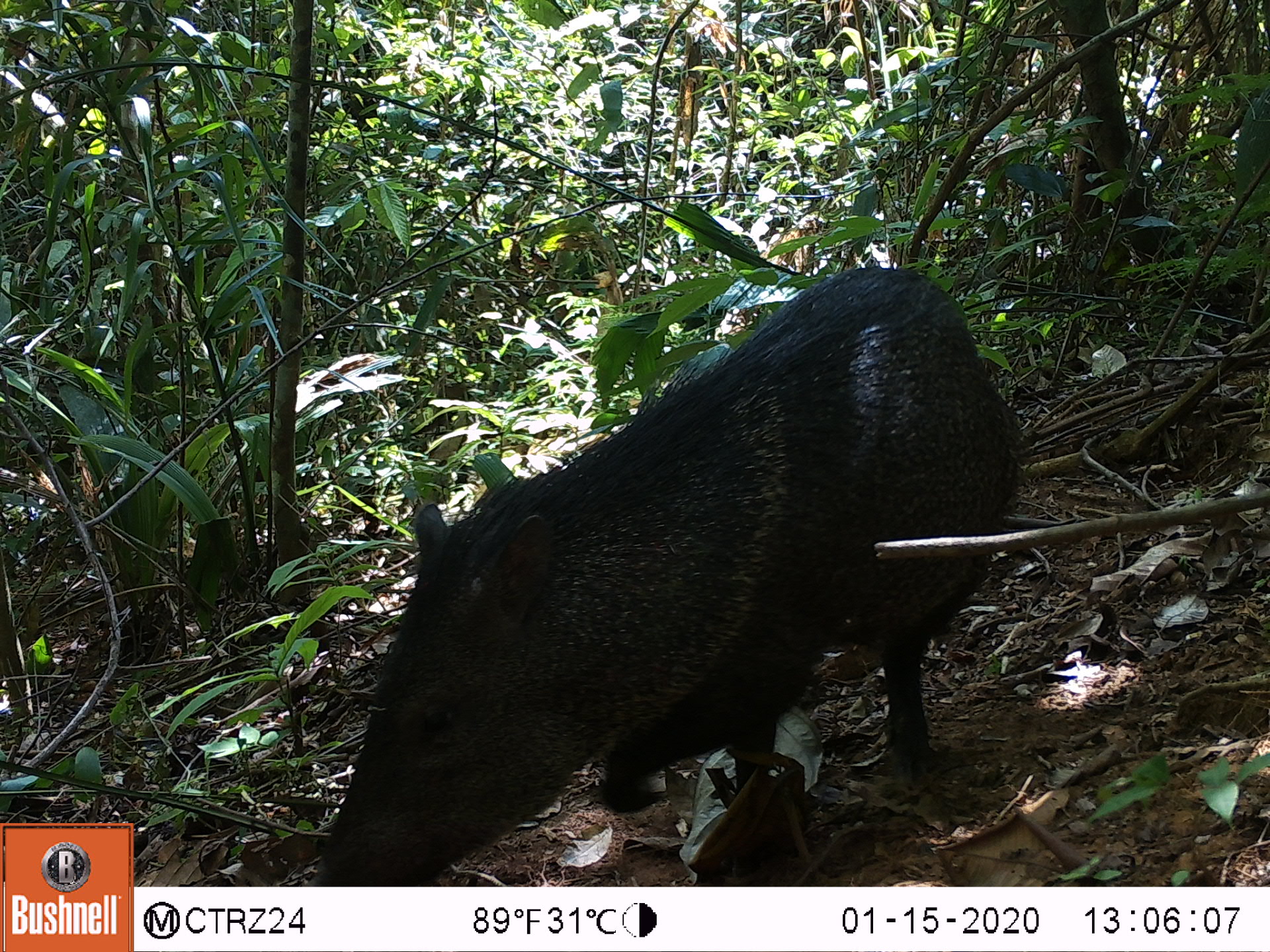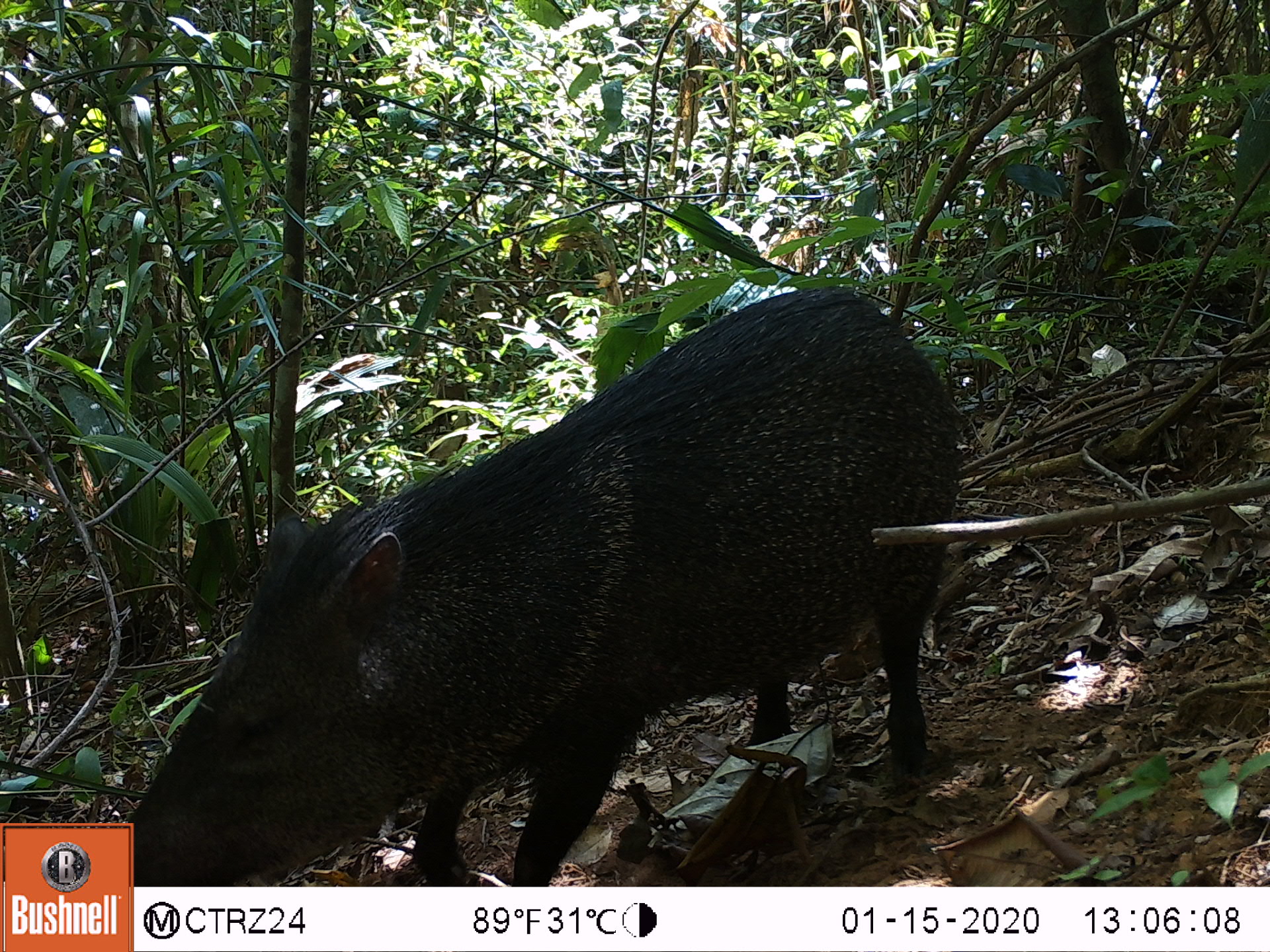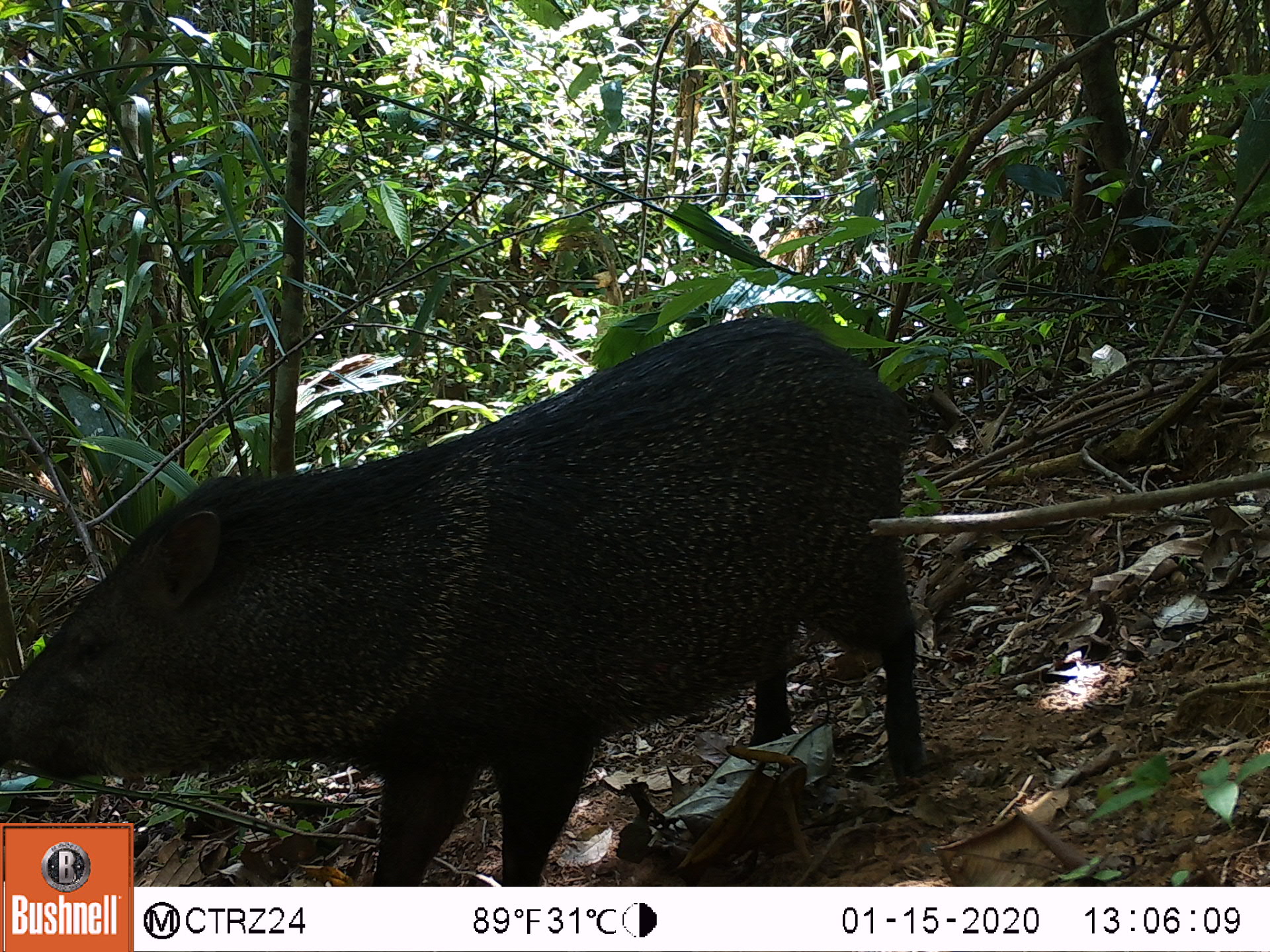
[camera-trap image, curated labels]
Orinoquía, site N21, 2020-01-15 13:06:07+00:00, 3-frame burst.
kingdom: Animalia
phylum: Chordata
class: Mammalia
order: Artiodactyla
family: Tayassuidae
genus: Pecari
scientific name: Pecari tajacu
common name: collared peccary